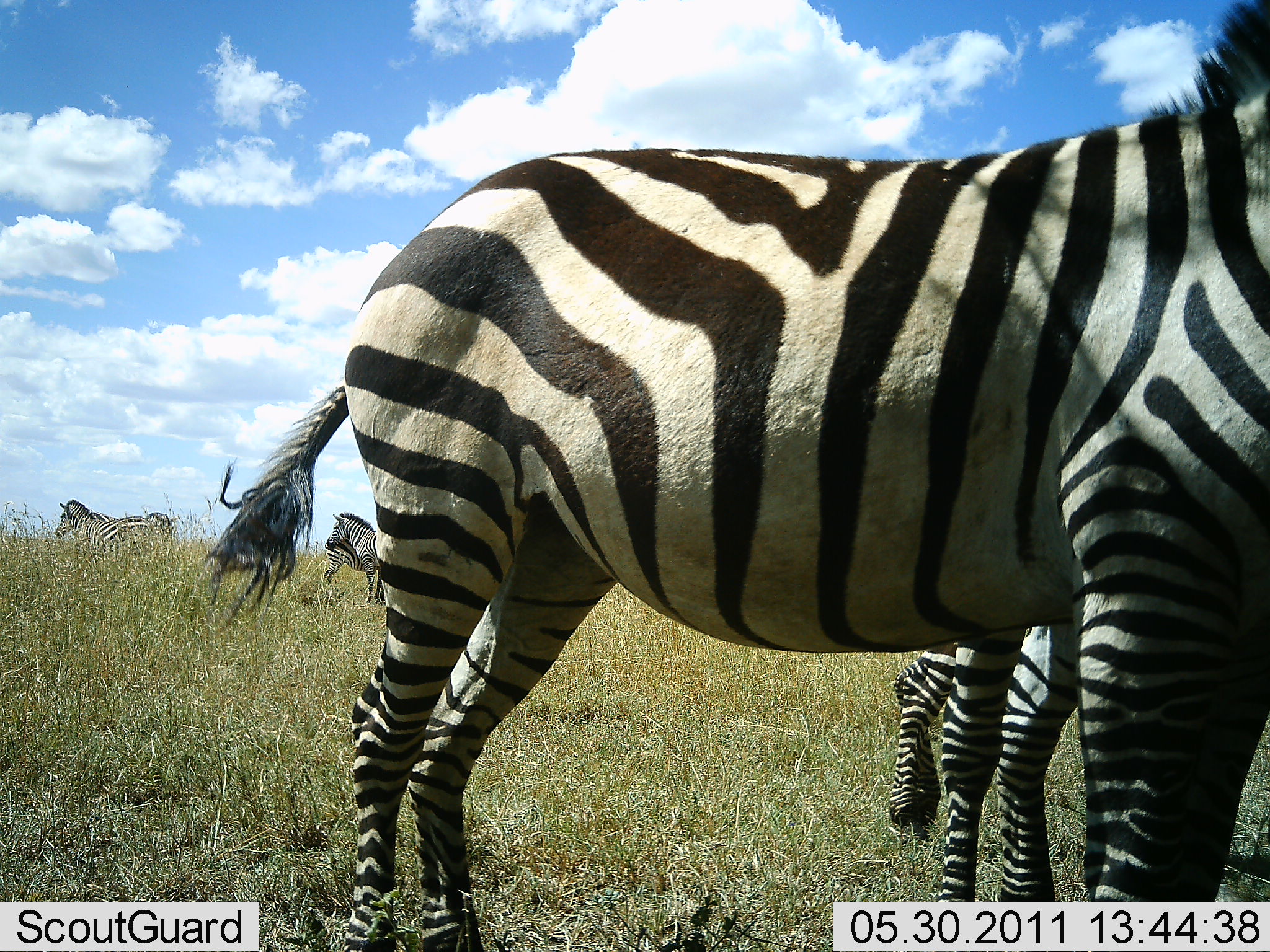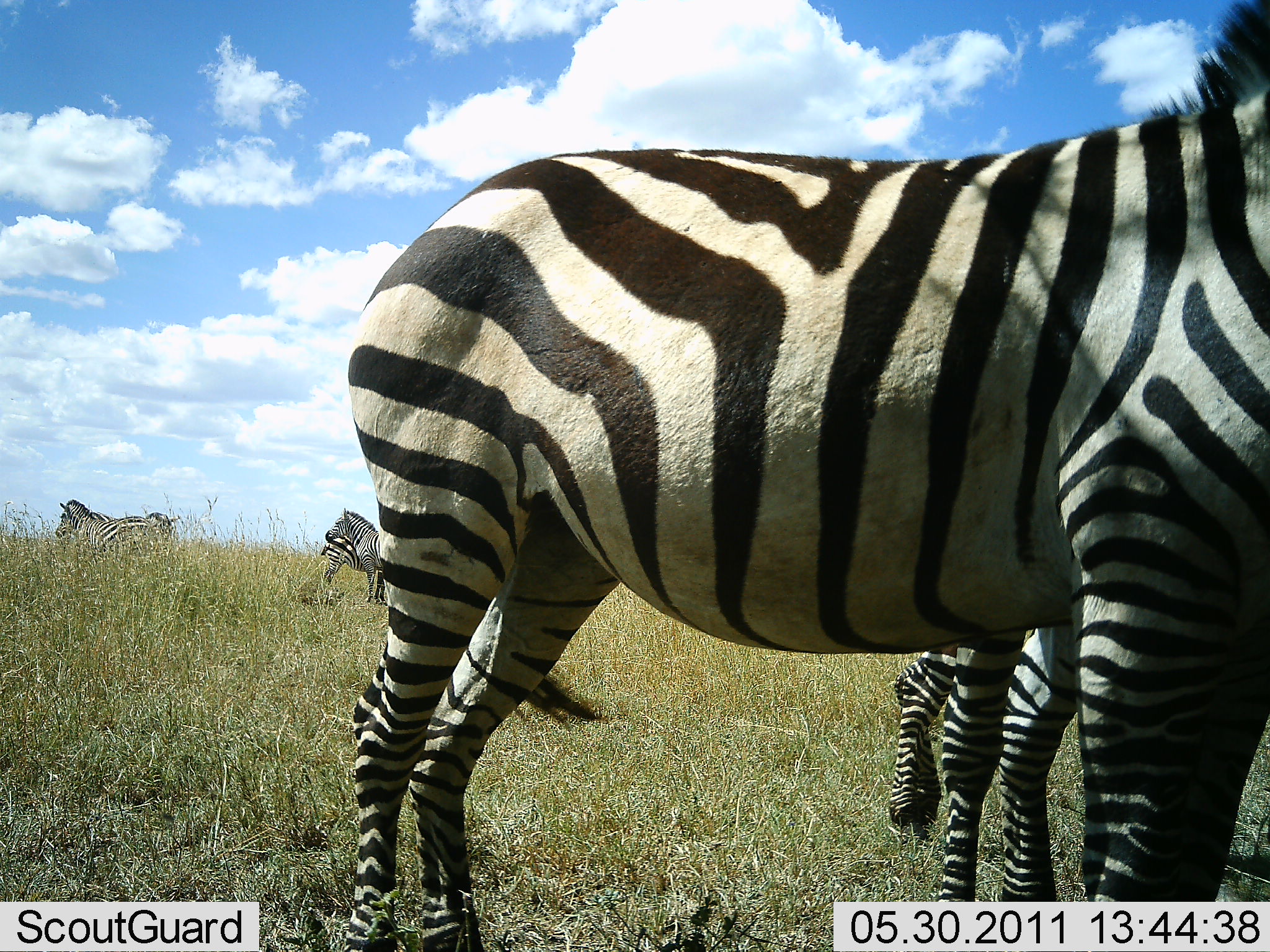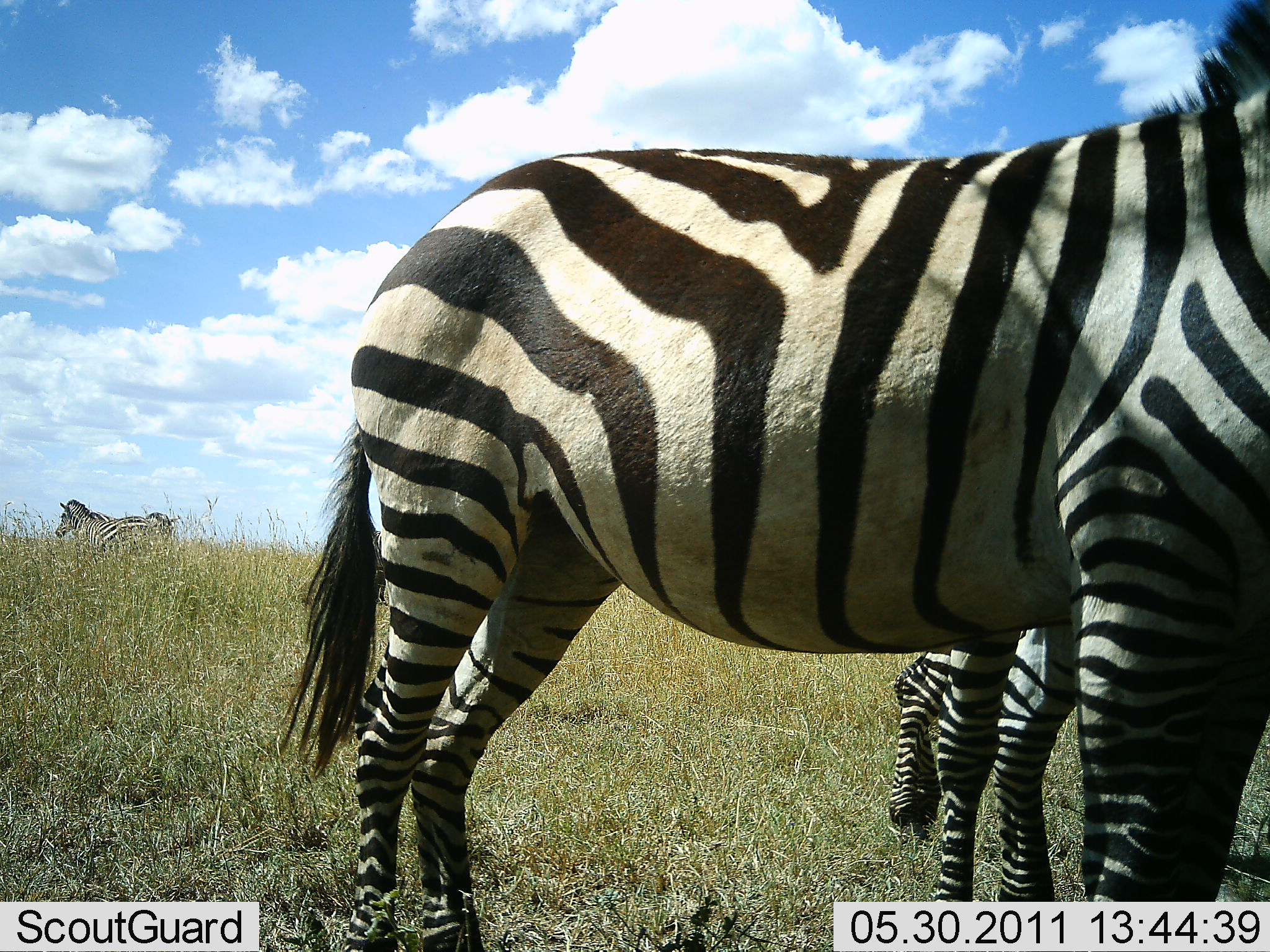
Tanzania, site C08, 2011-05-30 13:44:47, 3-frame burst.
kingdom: Animalia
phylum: Chordata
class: Mammalia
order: Perissodactyla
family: Equidae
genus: Equus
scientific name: Equus quagga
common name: plains zebra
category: zebra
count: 6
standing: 83%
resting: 17%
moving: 0%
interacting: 8%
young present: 8%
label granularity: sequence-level